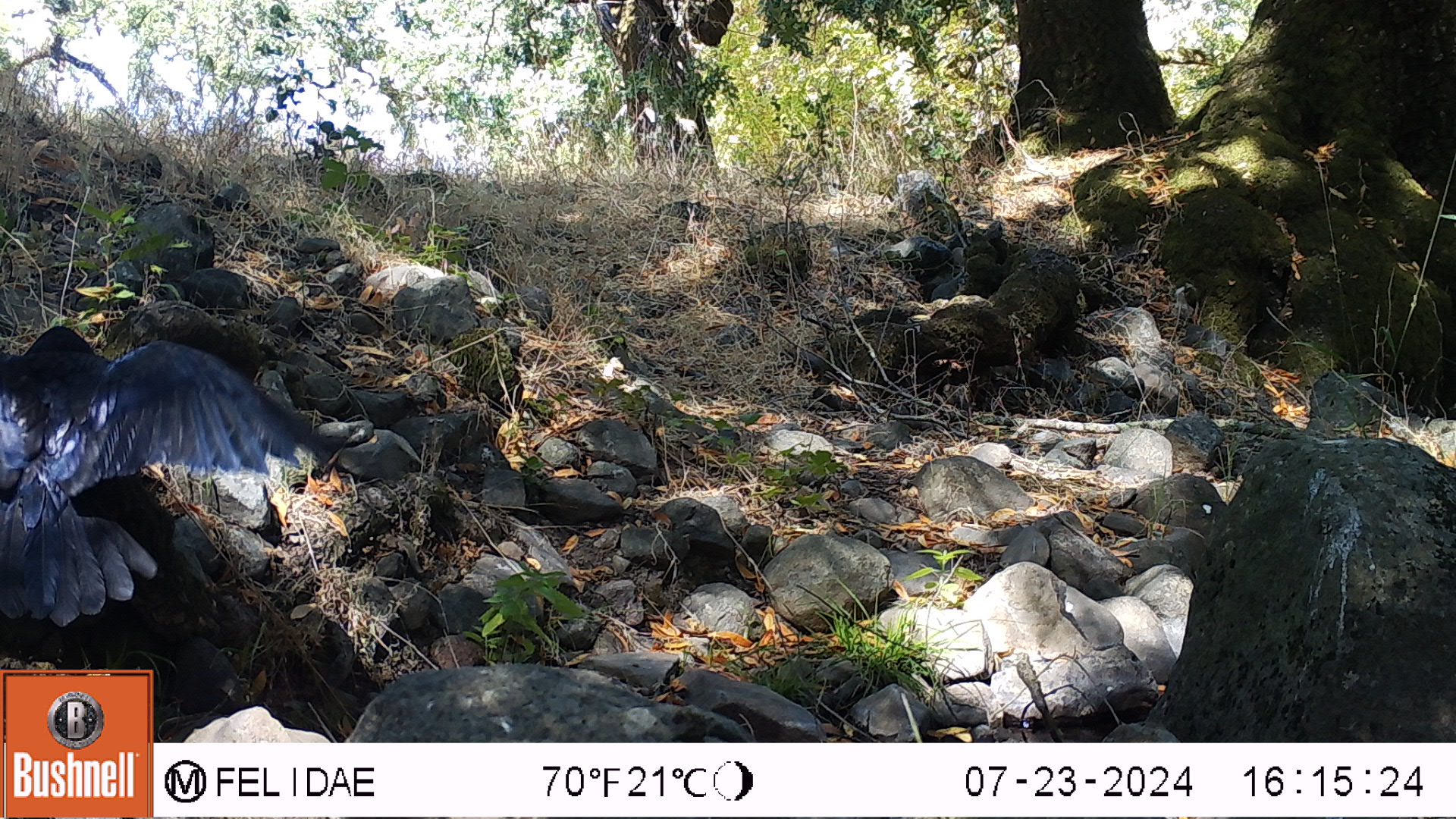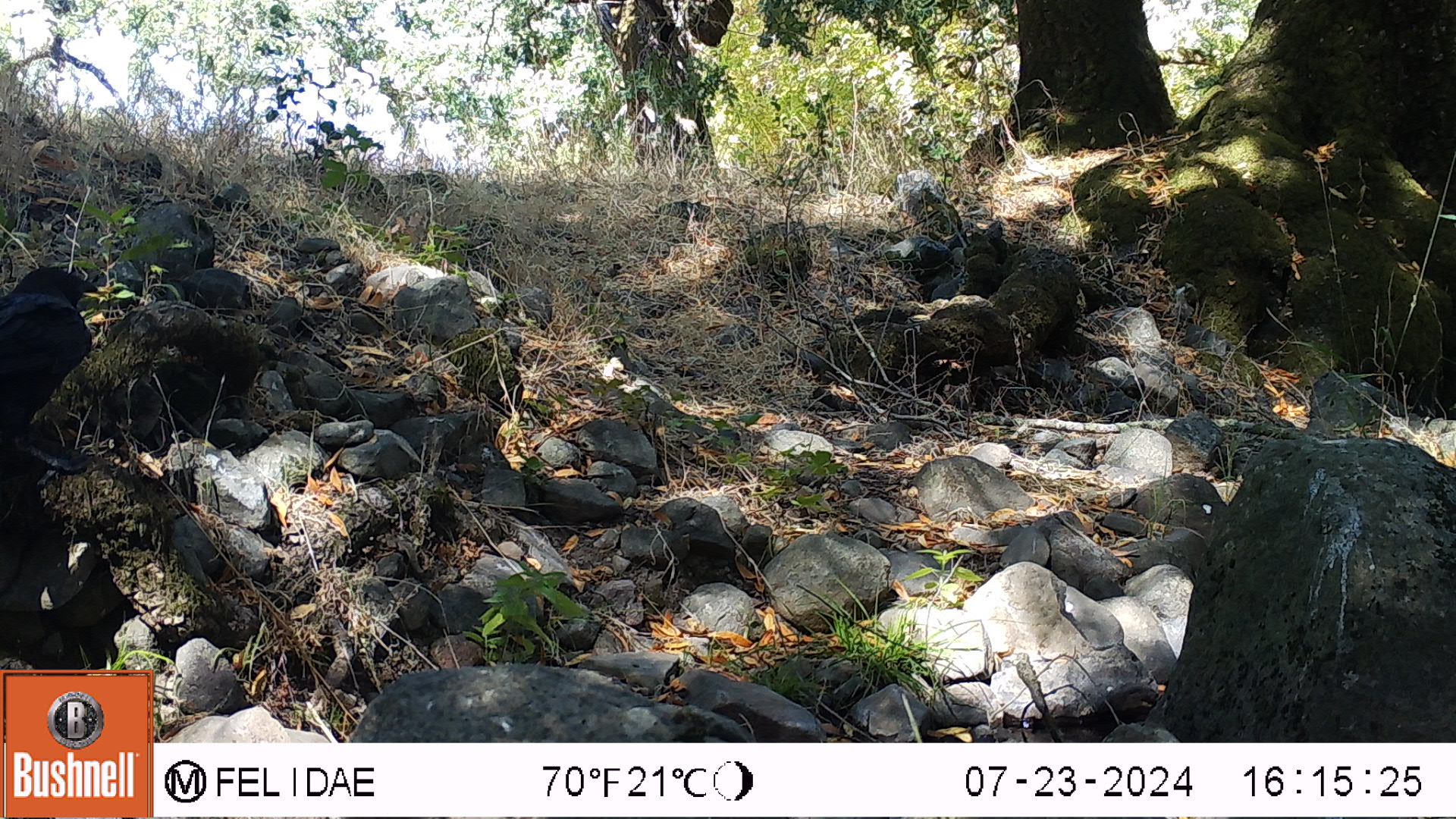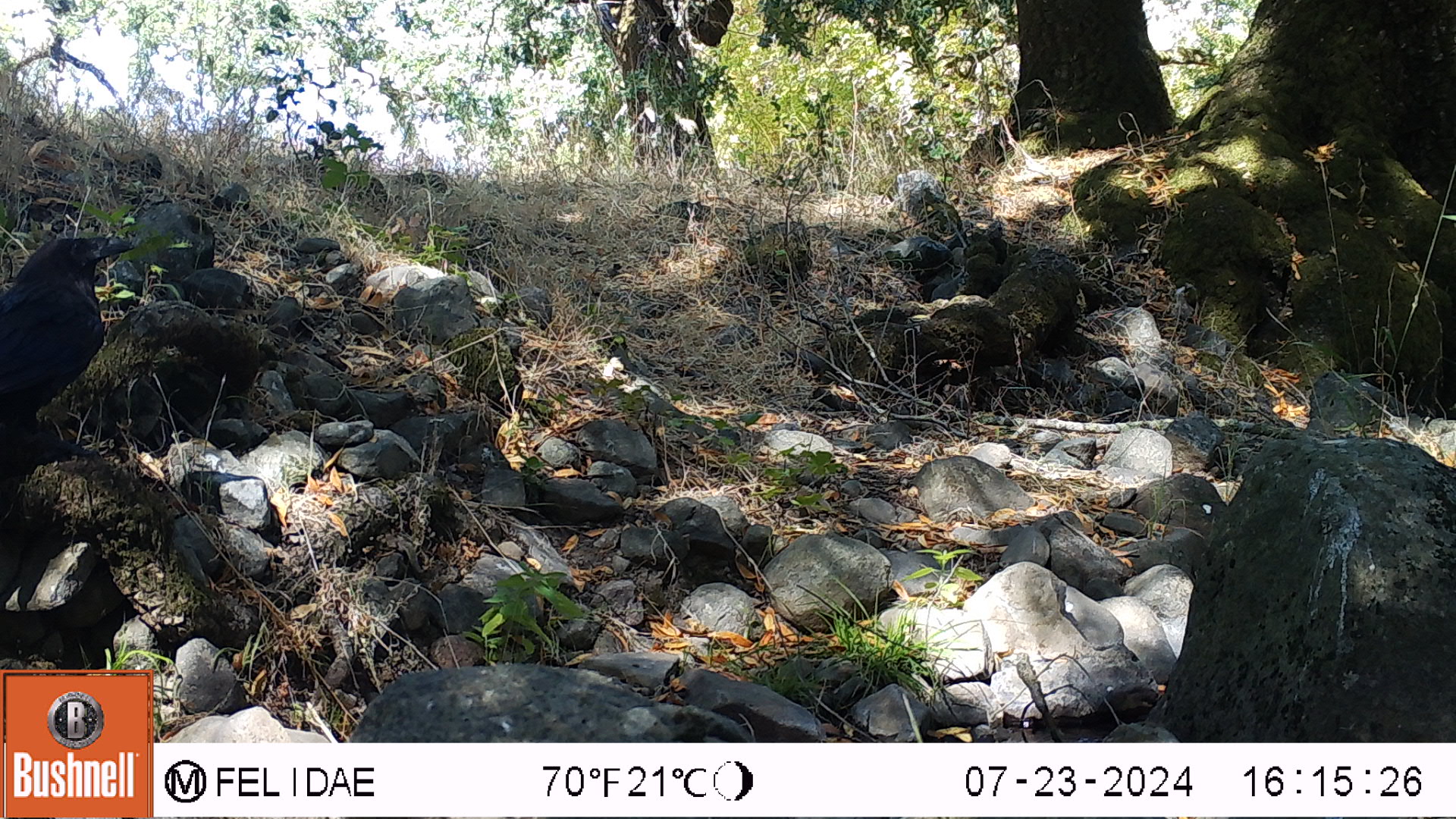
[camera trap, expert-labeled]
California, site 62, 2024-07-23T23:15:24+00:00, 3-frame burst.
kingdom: Animalia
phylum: Chordata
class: Aves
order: Passeriformes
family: Corvidae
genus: Corvus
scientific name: Corvus corax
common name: common raven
Common raven (Corvus corax).